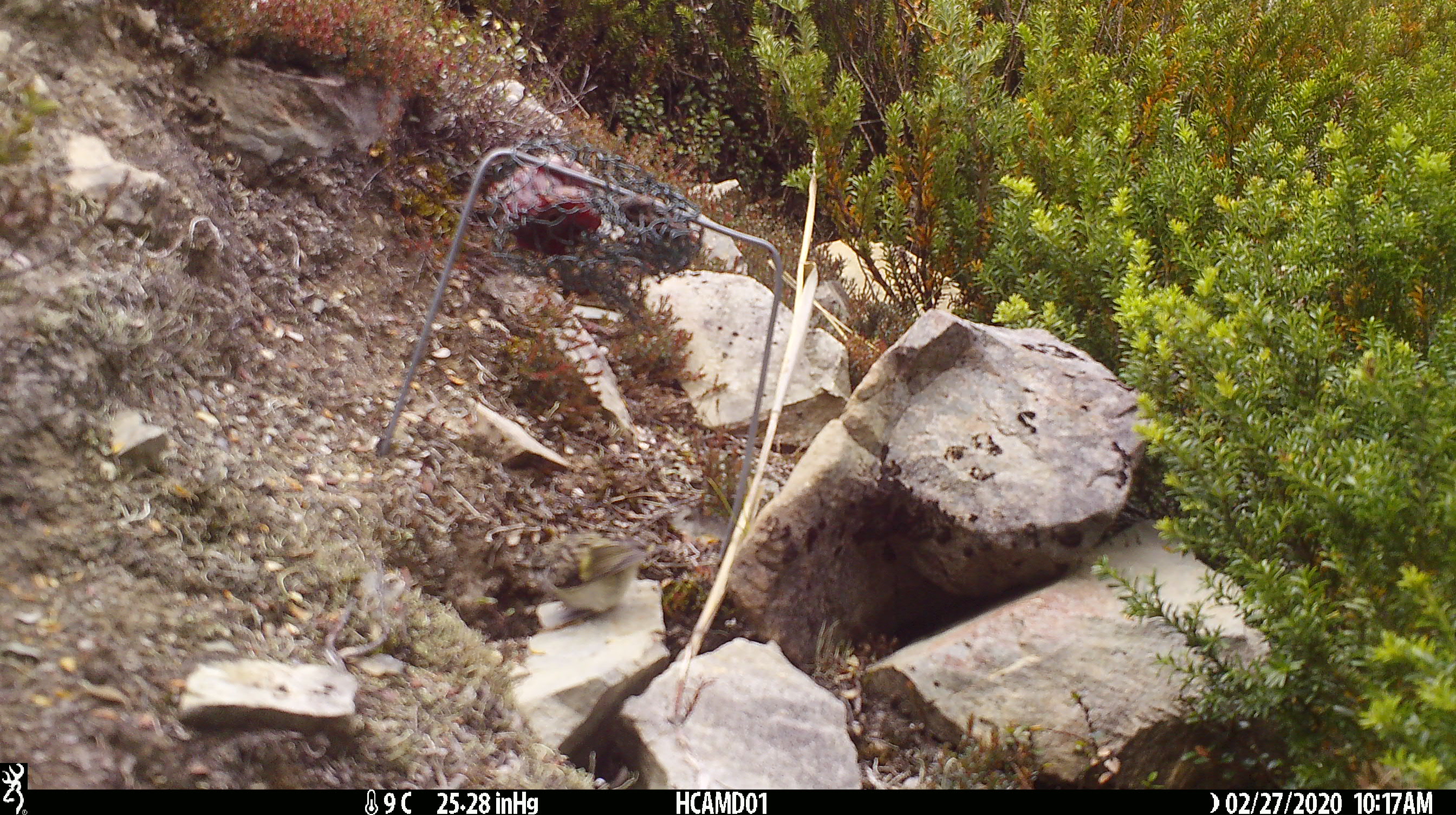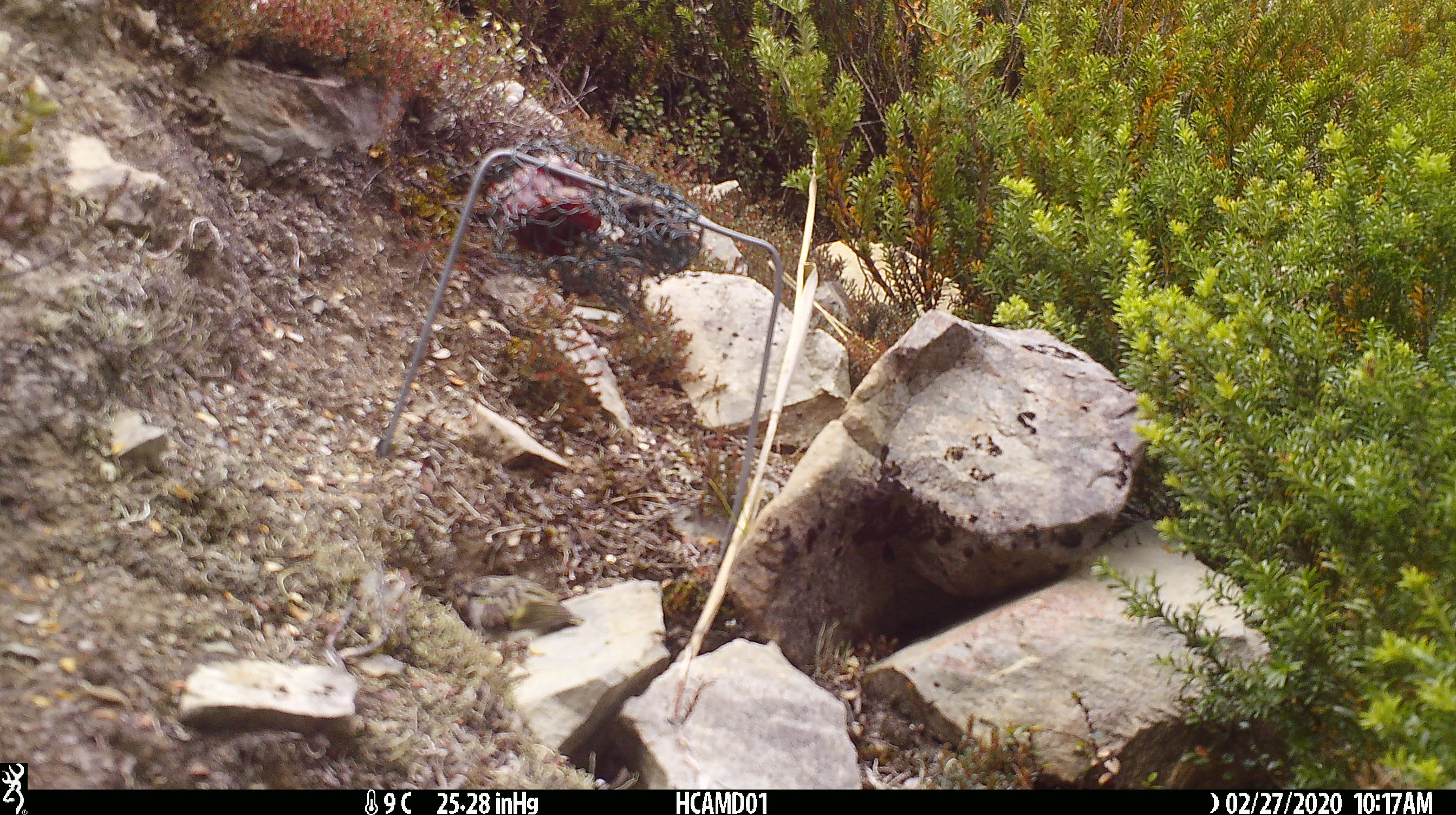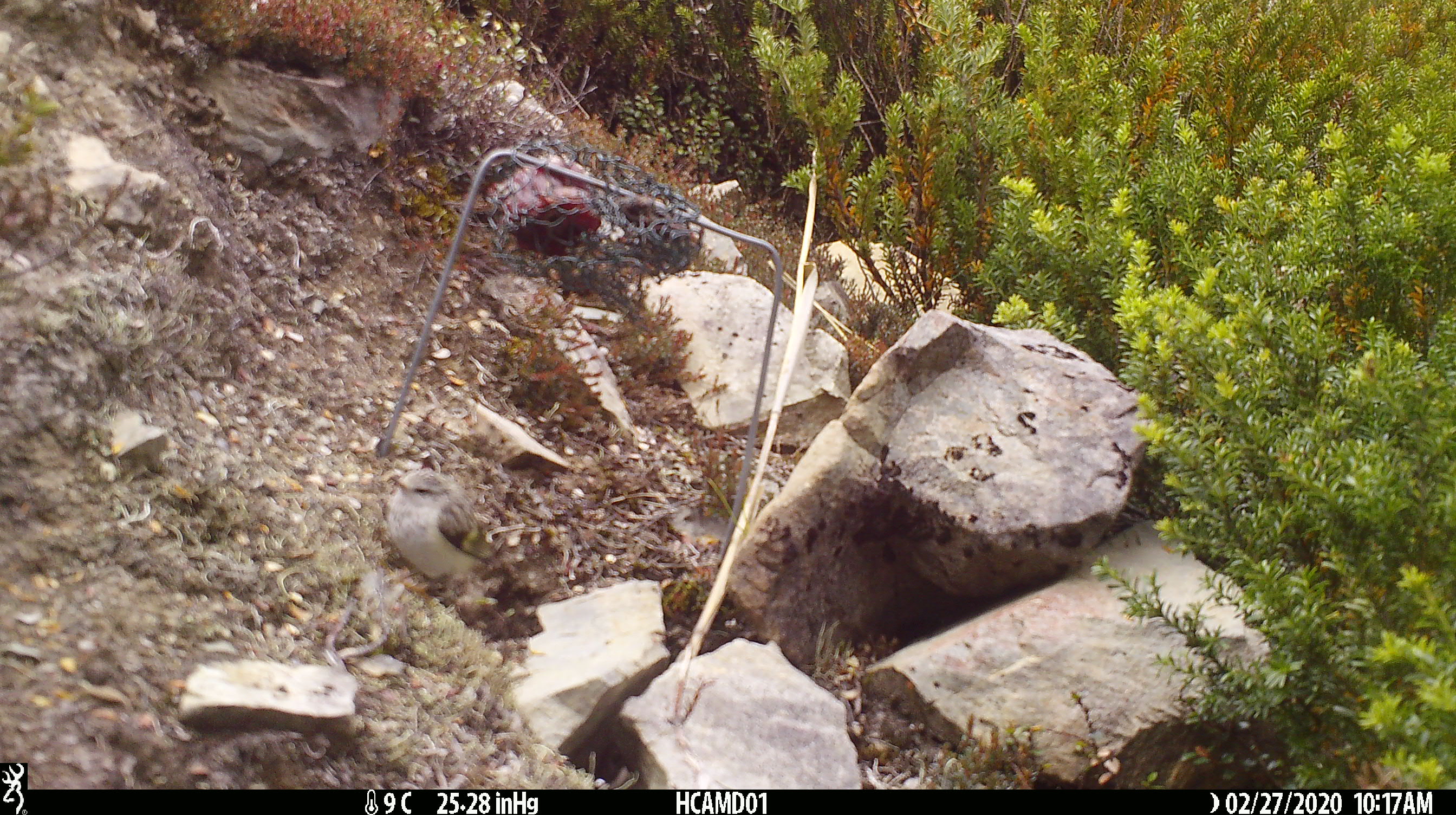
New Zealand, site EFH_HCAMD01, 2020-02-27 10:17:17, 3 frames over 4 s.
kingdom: Animalia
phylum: Chordata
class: Aves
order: Passeriformes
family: Acanthisittidae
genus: Acanthisitta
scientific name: Acanthisitta chloris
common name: rifleman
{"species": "rifleman (Acanthisitta chloris)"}